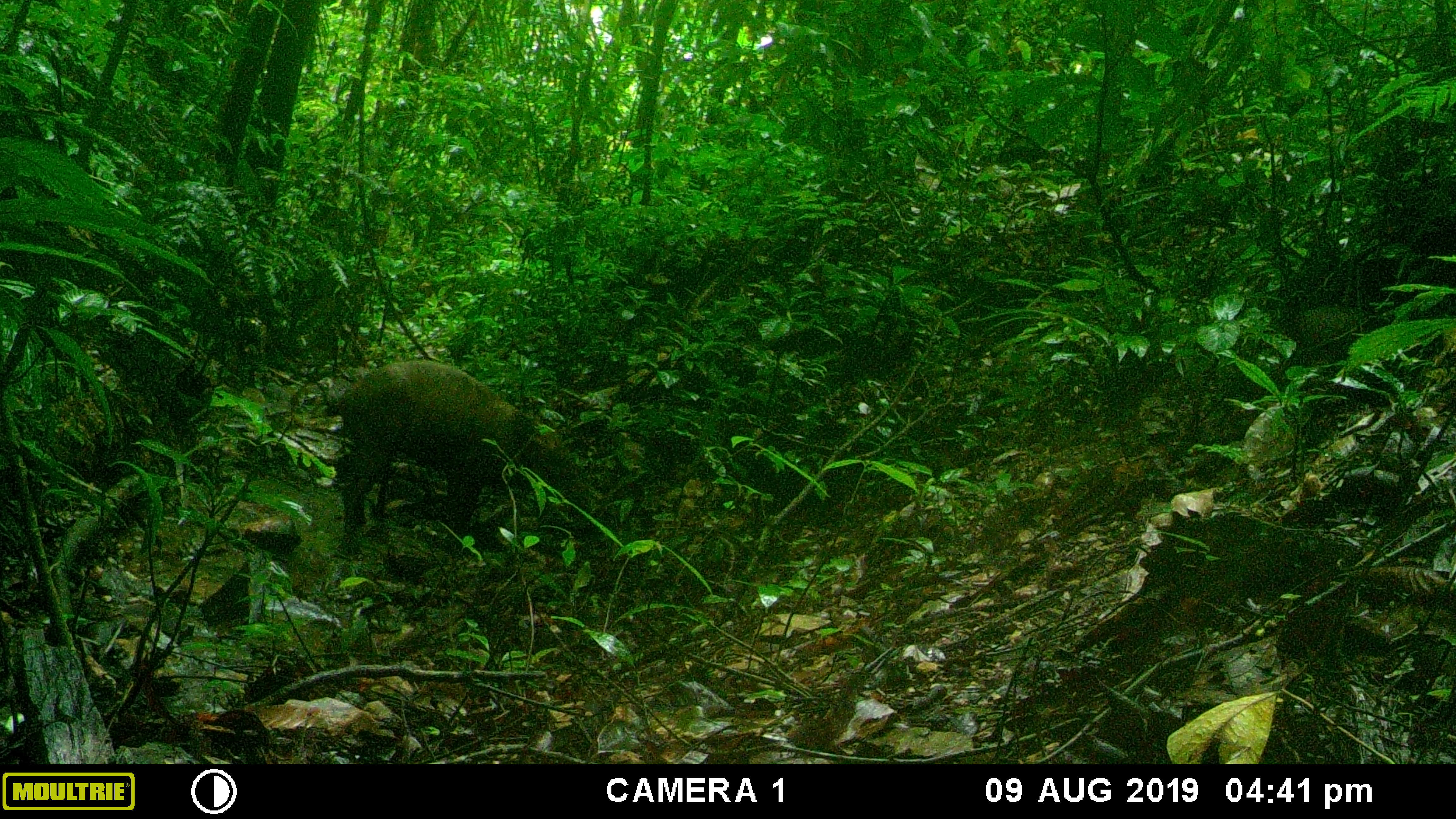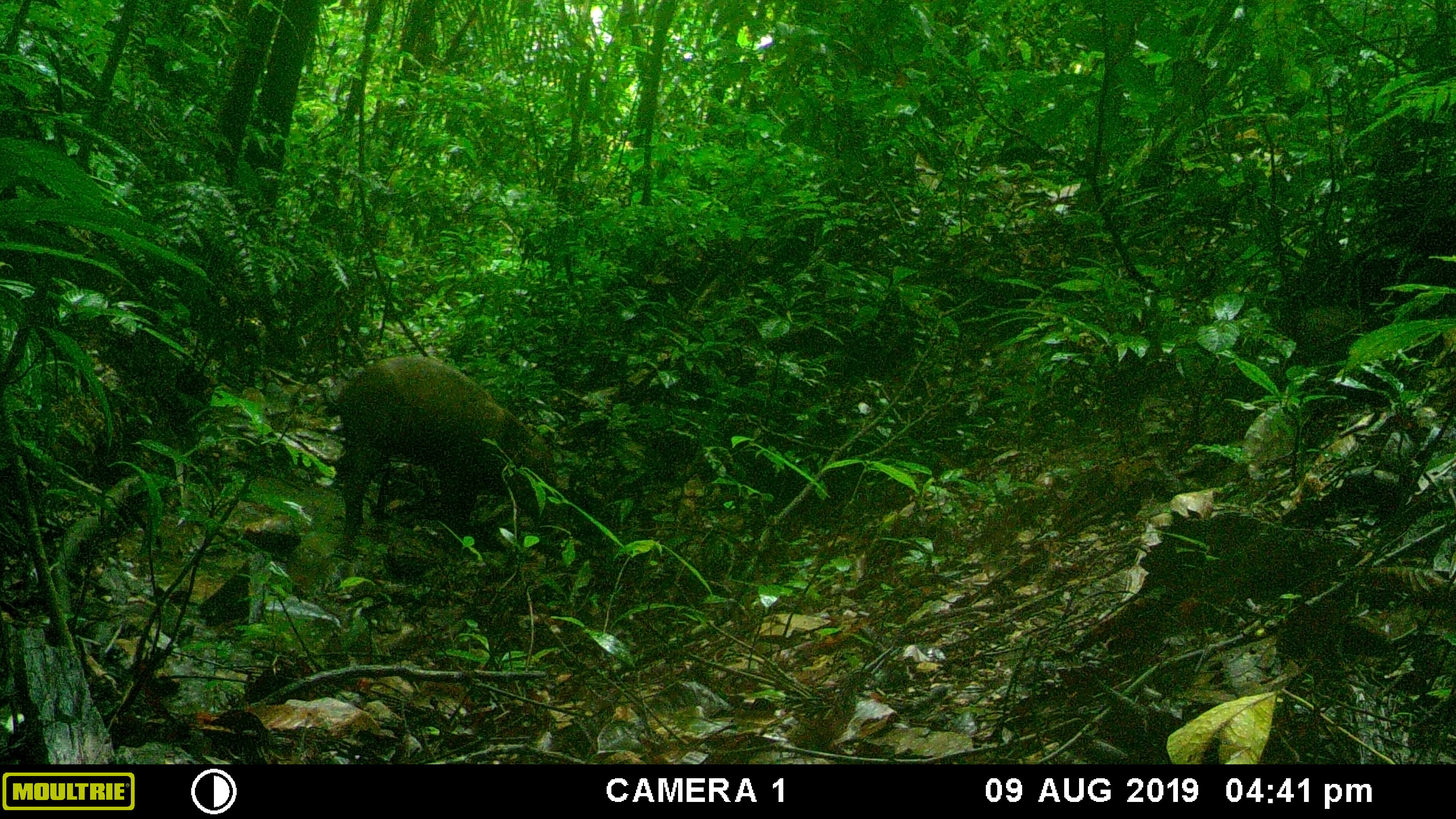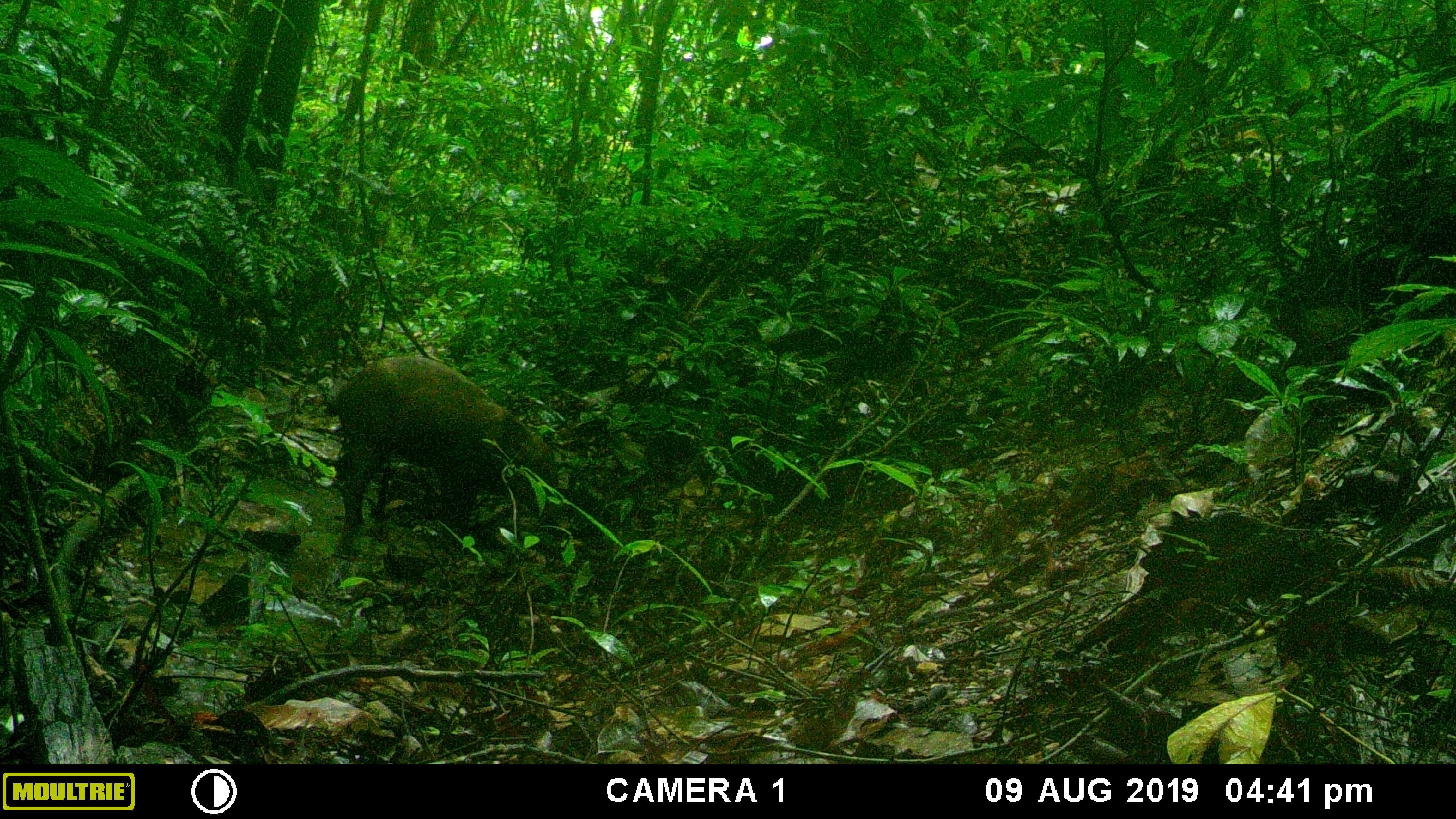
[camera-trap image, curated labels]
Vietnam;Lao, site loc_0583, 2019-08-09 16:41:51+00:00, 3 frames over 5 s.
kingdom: Animalia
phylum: Chordata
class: Mammalia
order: Artiodactyla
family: Suidae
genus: Sus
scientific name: Sus scrofa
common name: eurasian wild pig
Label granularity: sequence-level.